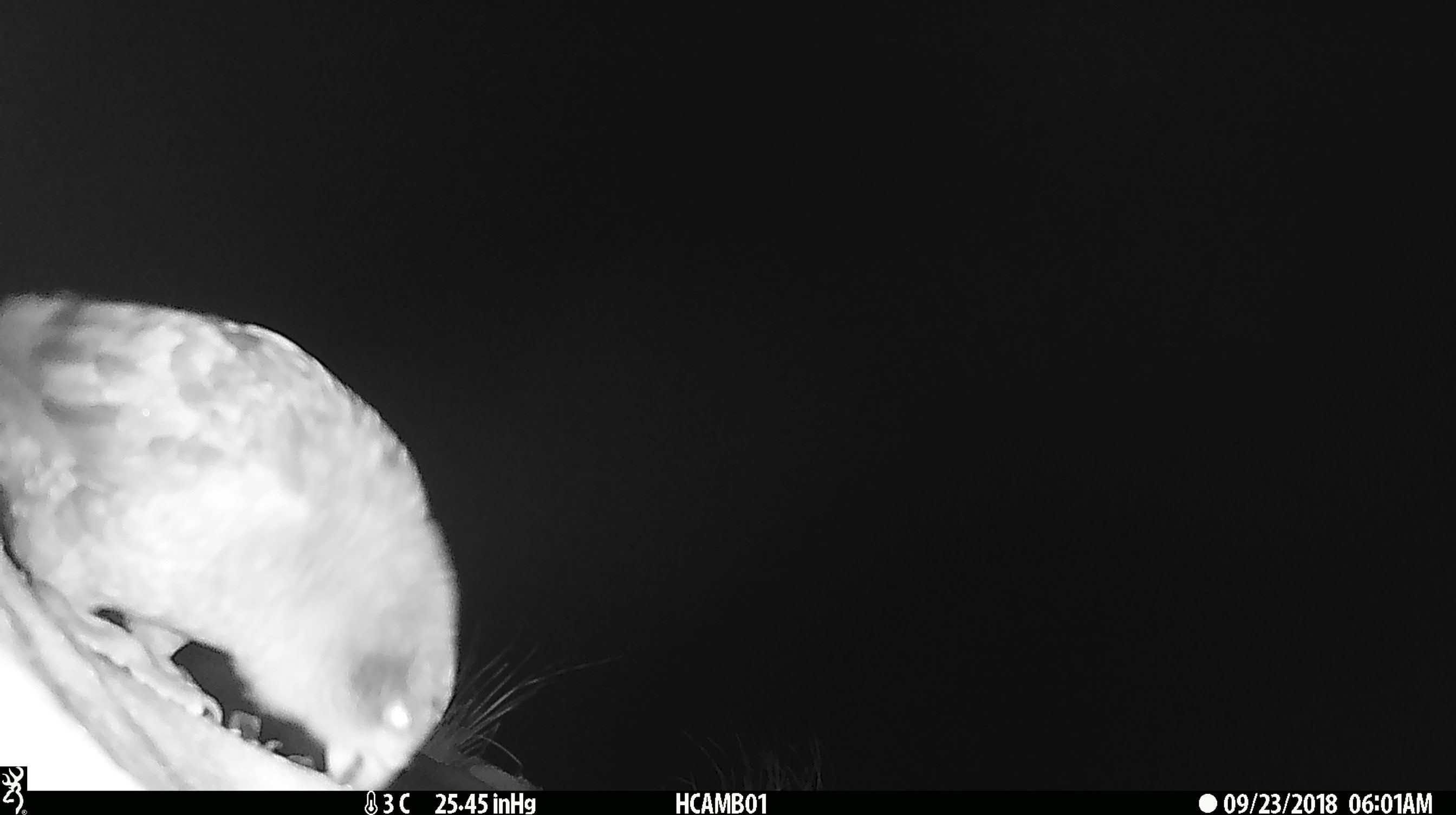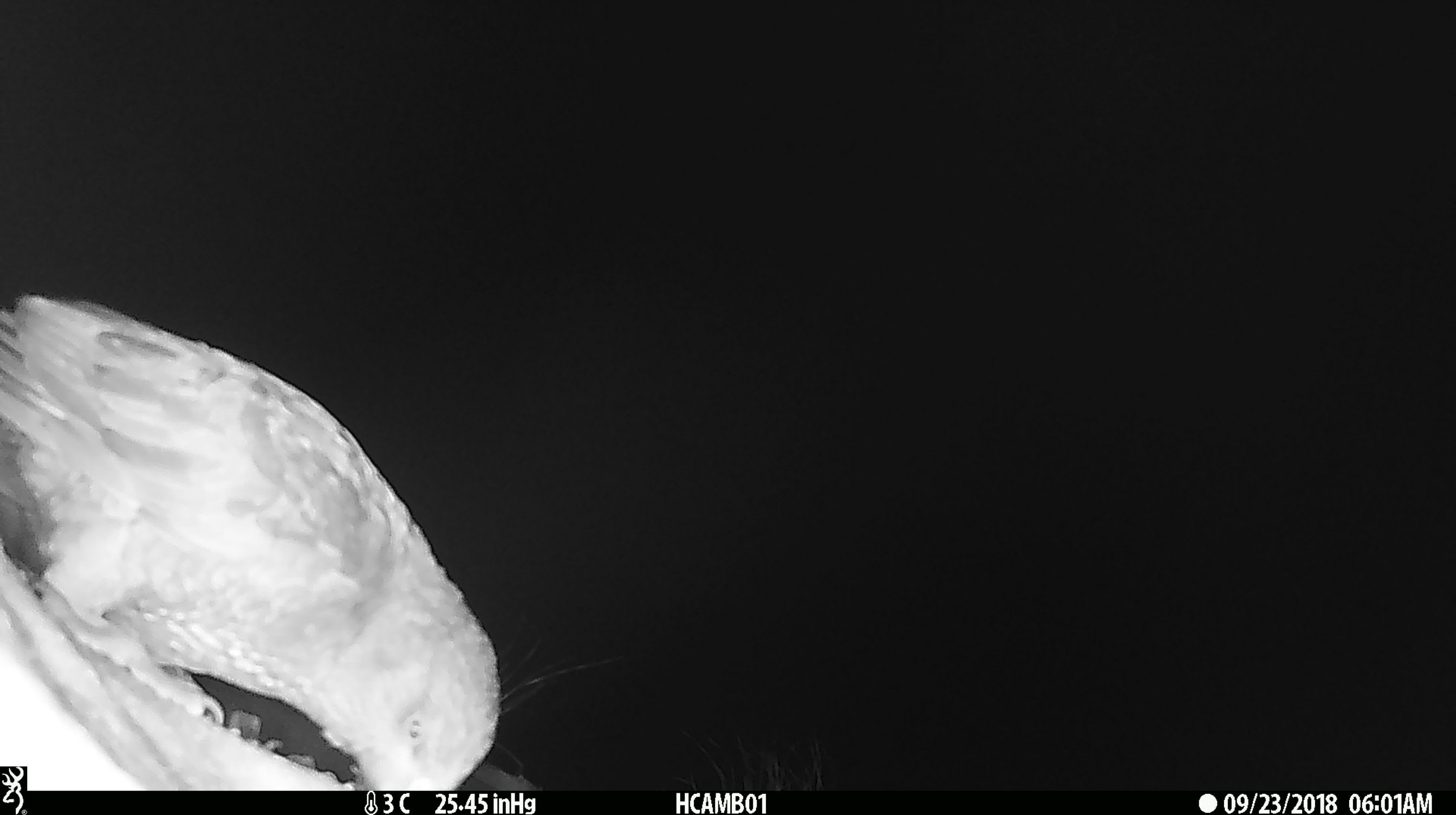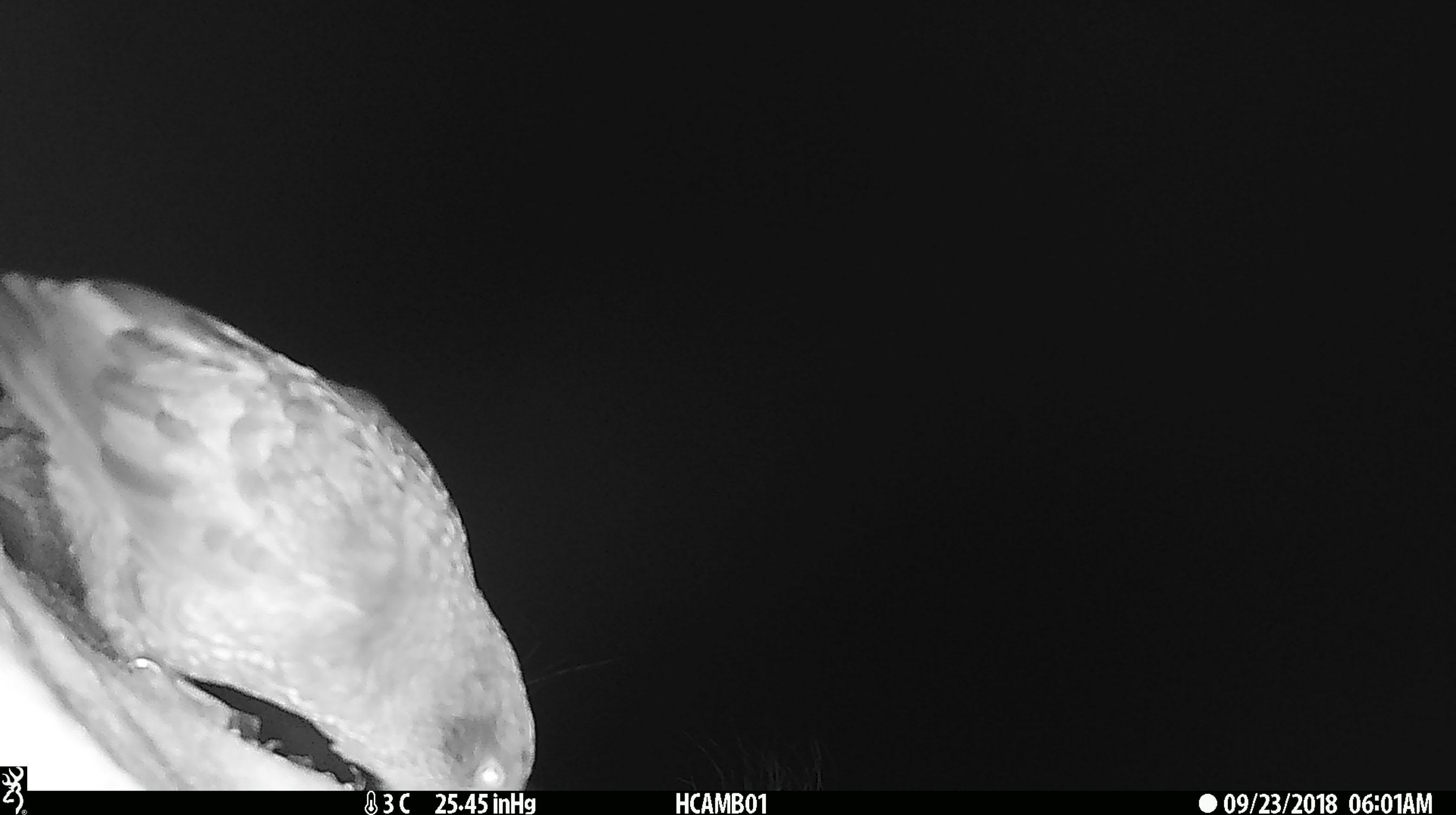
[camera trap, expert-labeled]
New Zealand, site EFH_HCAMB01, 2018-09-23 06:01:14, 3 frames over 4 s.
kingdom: Animalia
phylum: Chordata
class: Aves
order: Psittaciformes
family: Strigopidae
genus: Nestor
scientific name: Nestor notabilis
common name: kea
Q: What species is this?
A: Kea (Nestor notabilis).